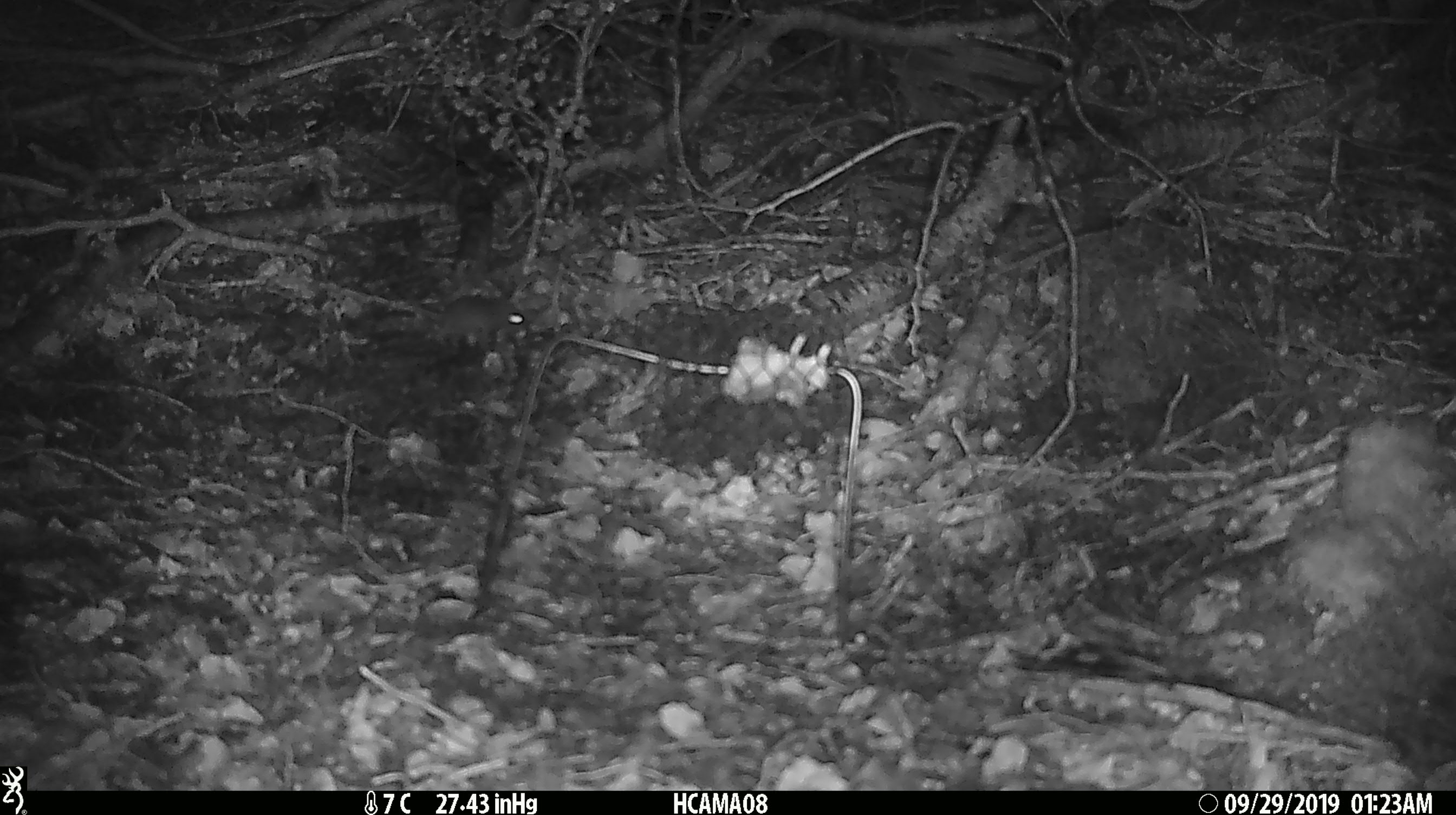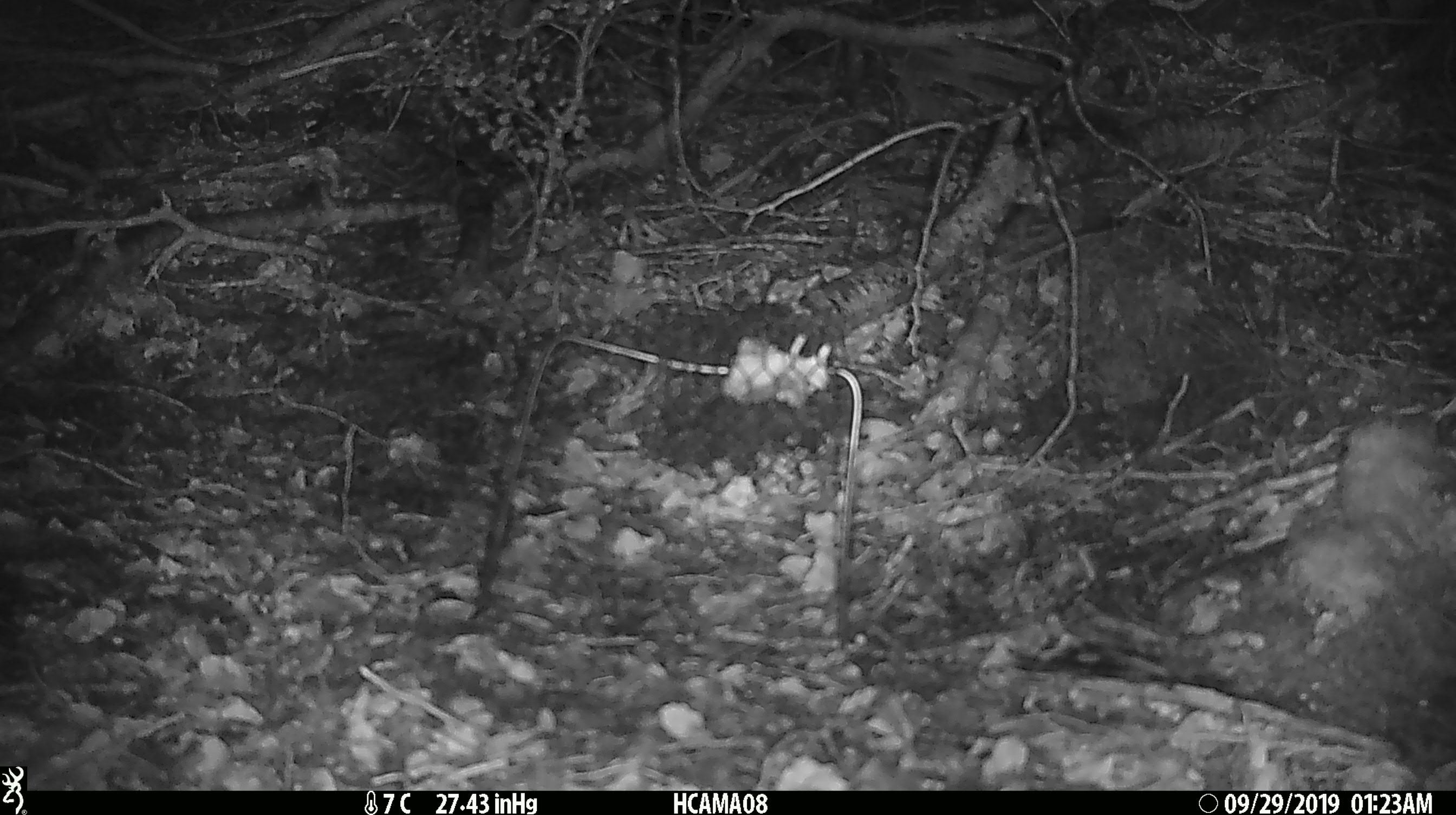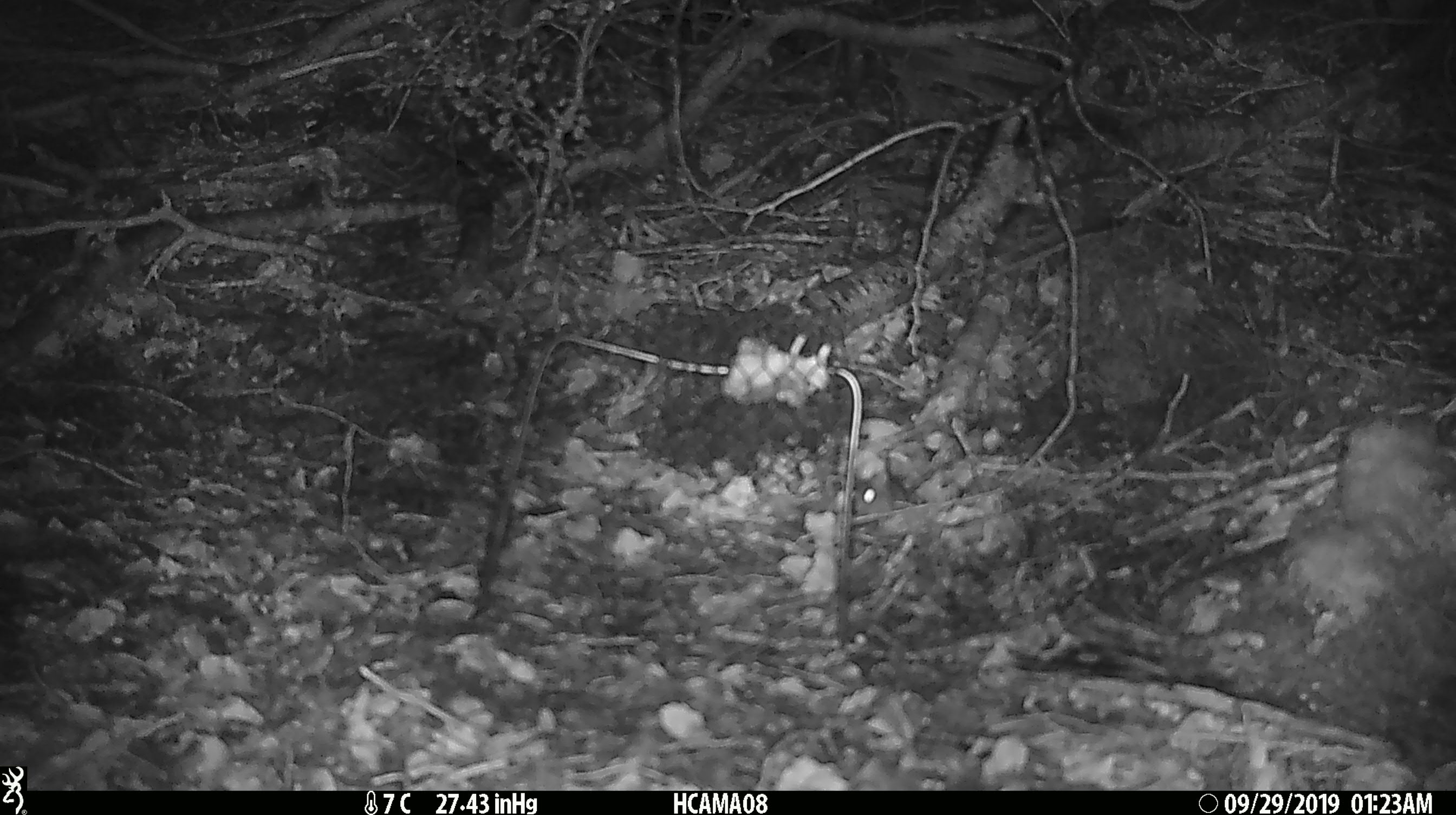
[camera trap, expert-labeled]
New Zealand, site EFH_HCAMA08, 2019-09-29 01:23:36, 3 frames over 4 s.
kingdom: Animalia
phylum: Chordata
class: Mammalia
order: Rodentia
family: Muridae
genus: Mus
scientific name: Mus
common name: mouse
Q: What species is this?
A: Mouse (Mus).